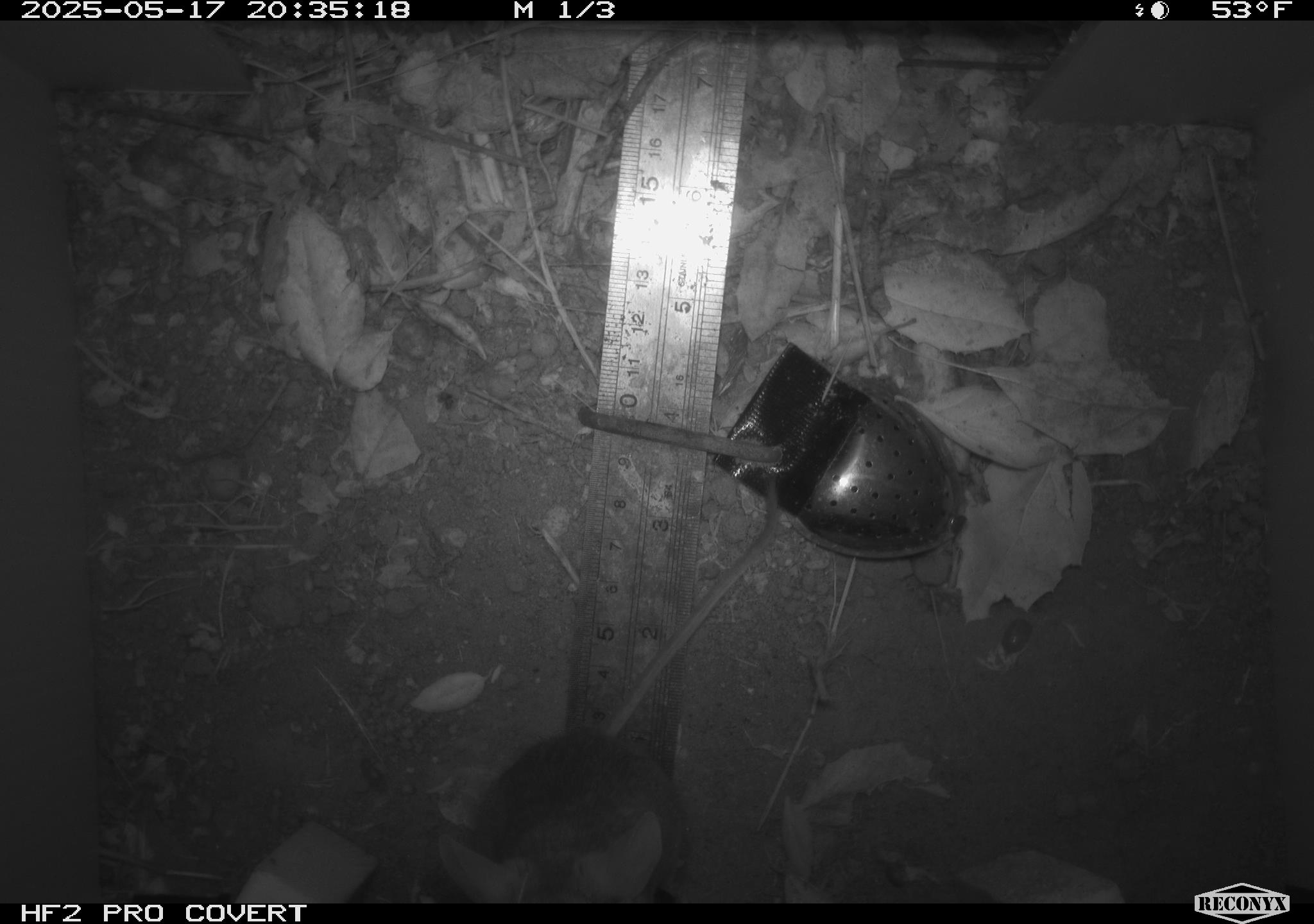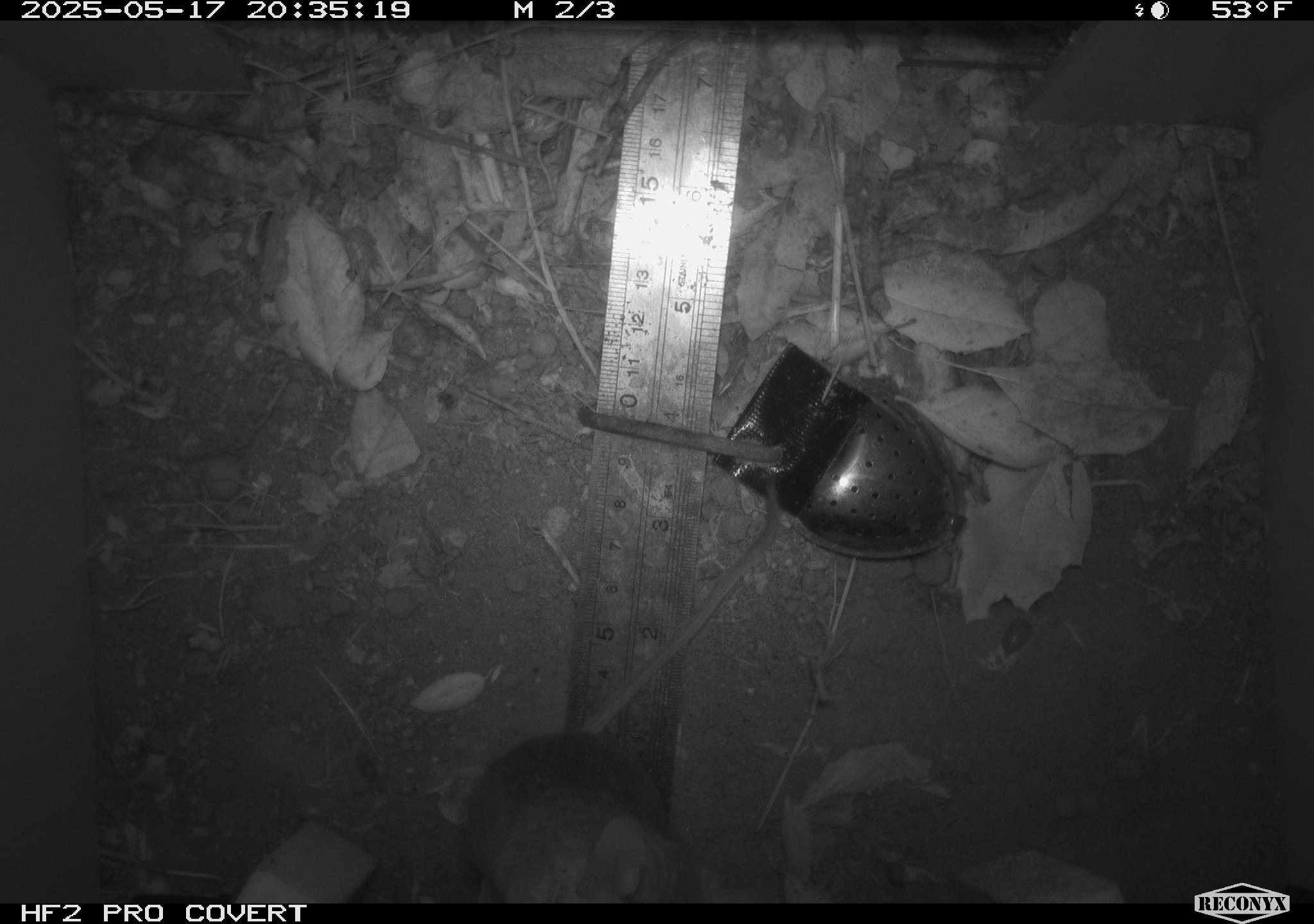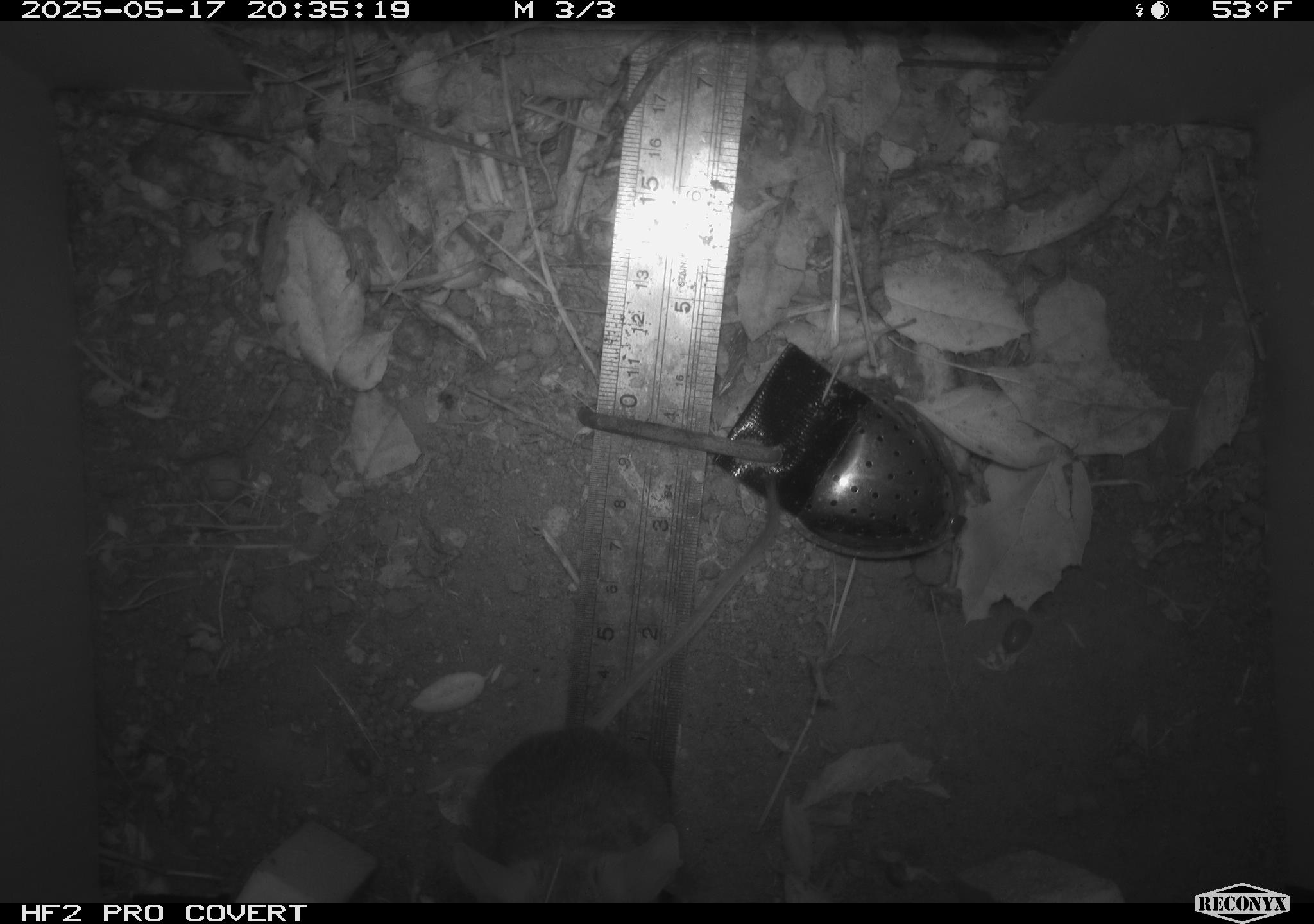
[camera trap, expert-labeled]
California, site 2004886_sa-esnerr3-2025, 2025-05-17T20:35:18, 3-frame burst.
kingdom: Animalia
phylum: Chordata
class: Mammalia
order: Rodentia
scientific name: Rodentia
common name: rodent